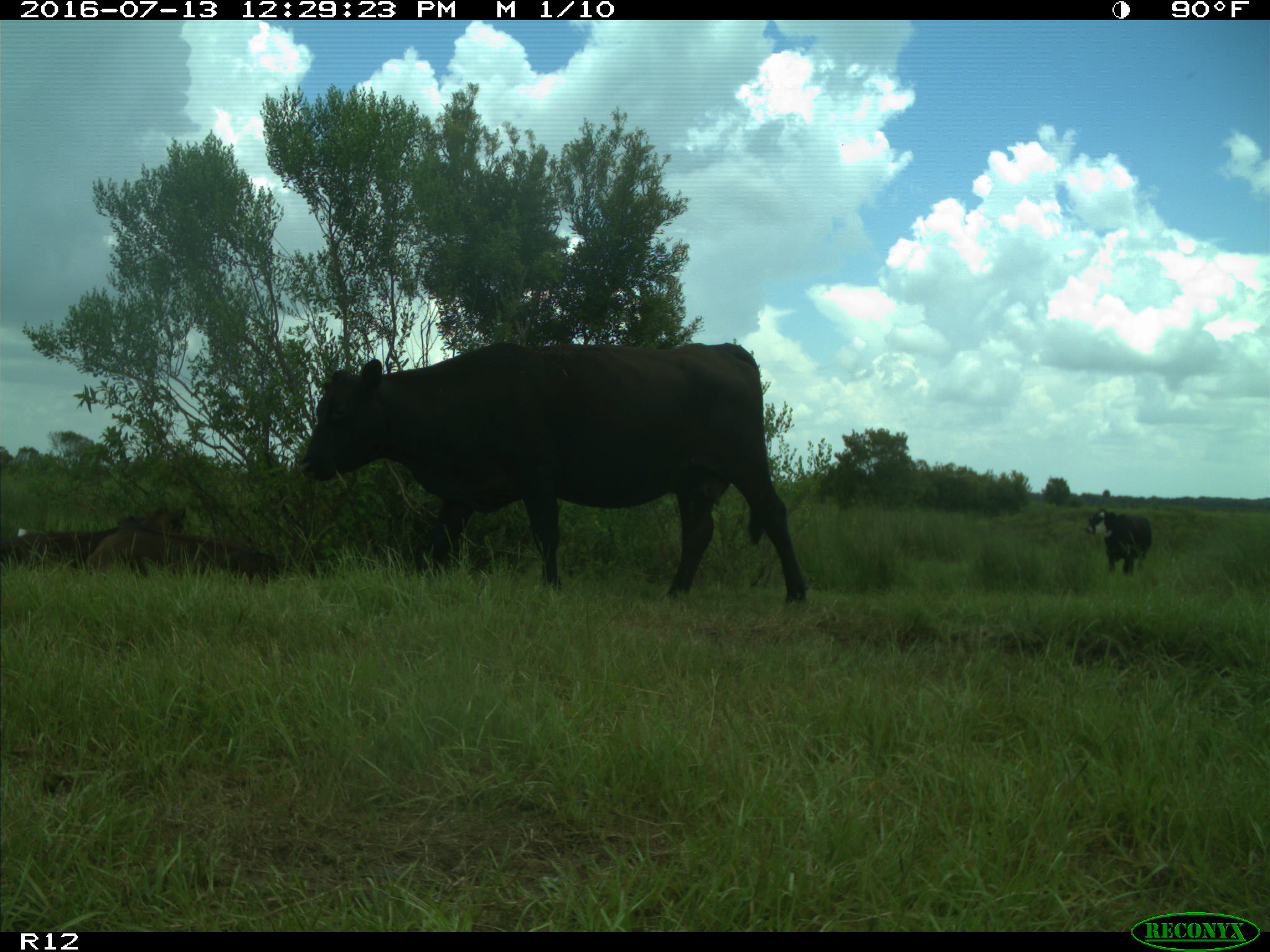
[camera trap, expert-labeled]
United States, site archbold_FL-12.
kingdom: Animalia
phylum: Chordata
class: Mammalia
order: Artiodactyla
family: Bovidae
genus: Bos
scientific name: Bos taurus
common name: domestic cow